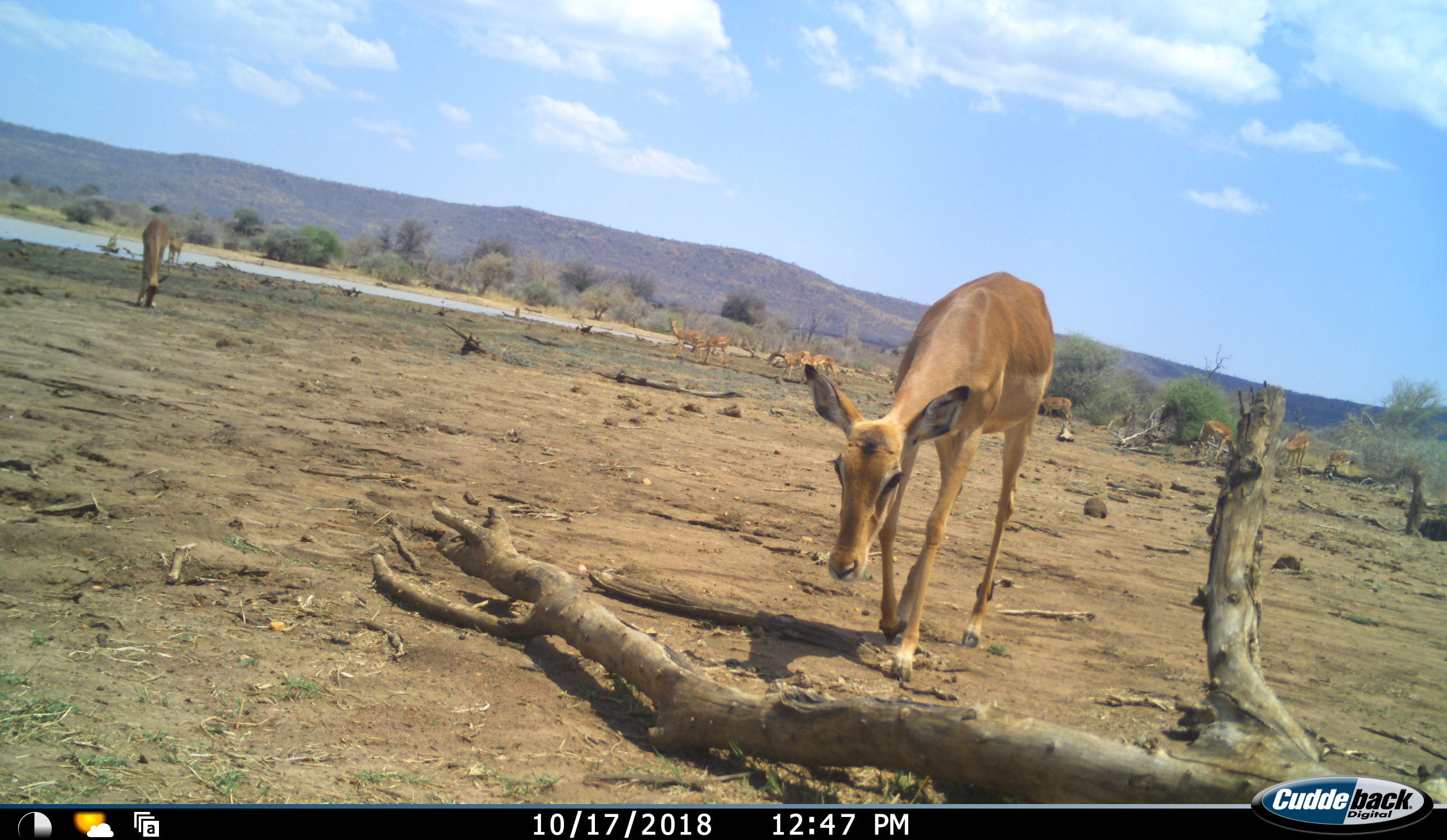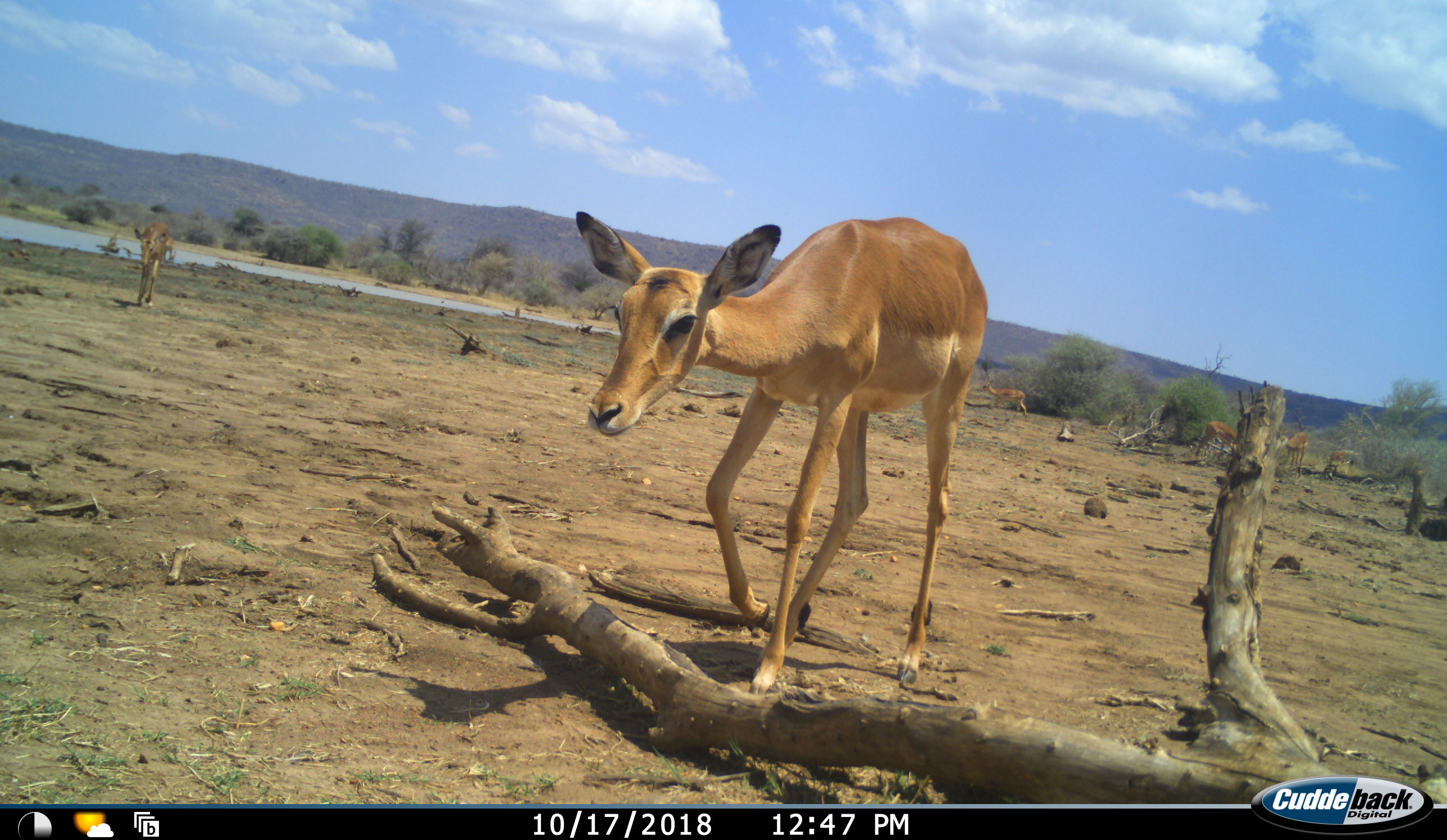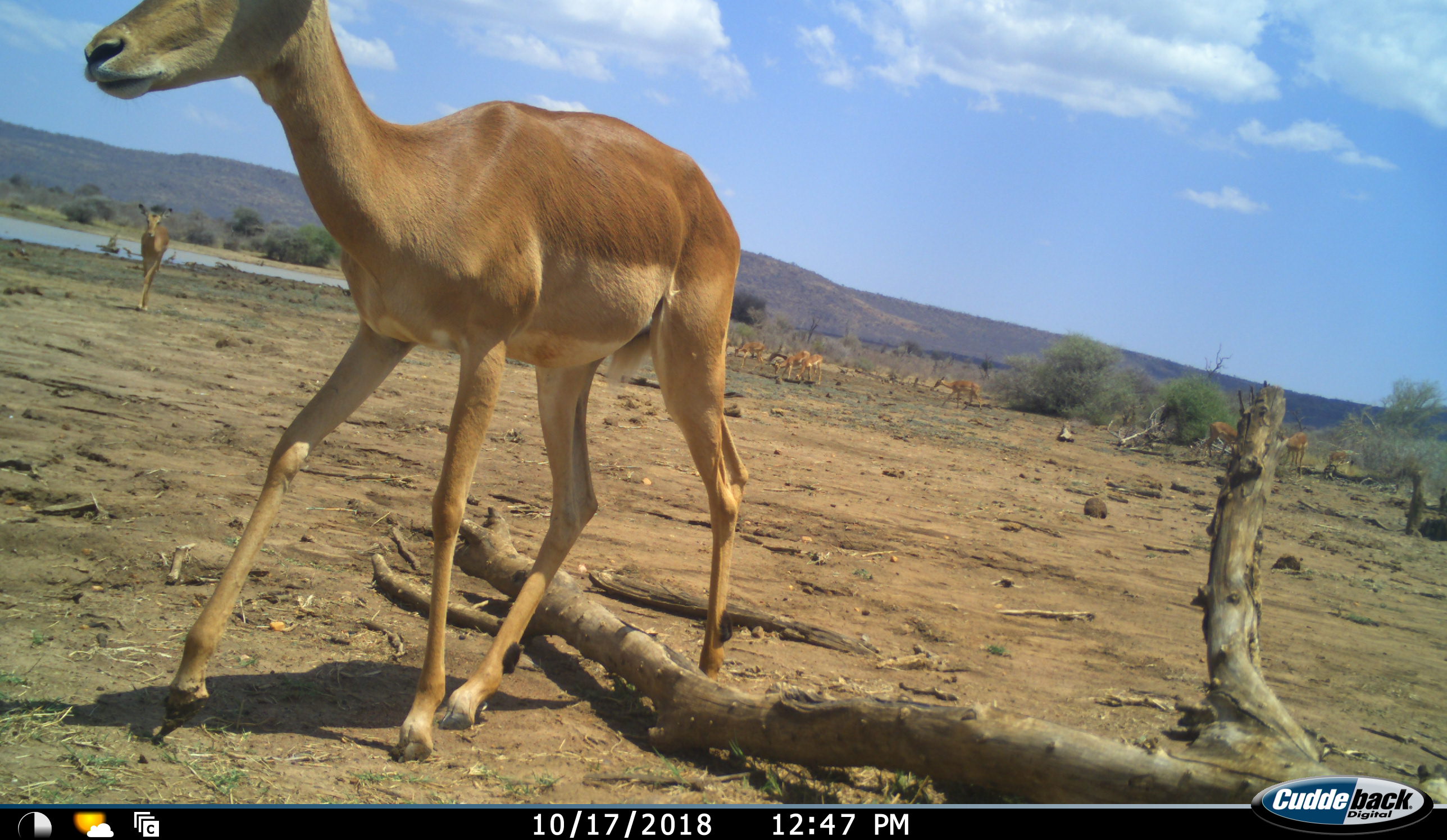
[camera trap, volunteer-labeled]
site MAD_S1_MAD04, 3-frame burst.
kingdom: Animalia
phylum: Chordata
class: Mammalia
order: Artiodactyla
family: Bovidae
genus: Aepyceros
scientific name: Aepyceros melampus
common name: impala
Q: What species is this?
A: Impala (Aepyceros melampus).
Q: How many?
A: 11-50.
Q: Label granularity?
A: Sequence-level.